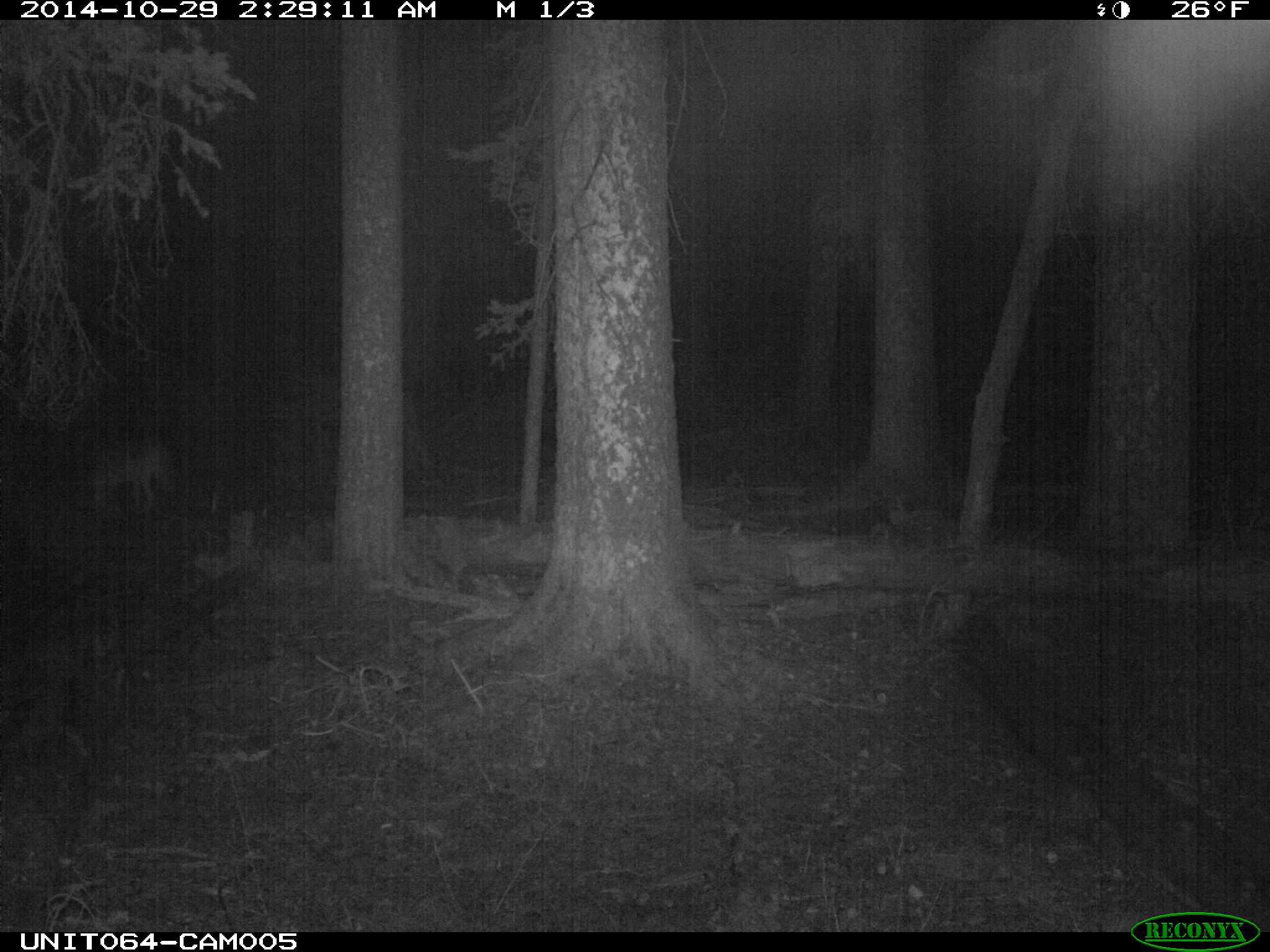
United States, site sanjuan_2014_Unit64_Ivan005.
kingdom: Animalia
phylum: Chordata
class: Mammalia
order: Carnivora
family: Canidae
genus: Canis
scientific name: Canis latrans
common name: coyote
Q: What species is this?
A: Canis latrans (coyote).